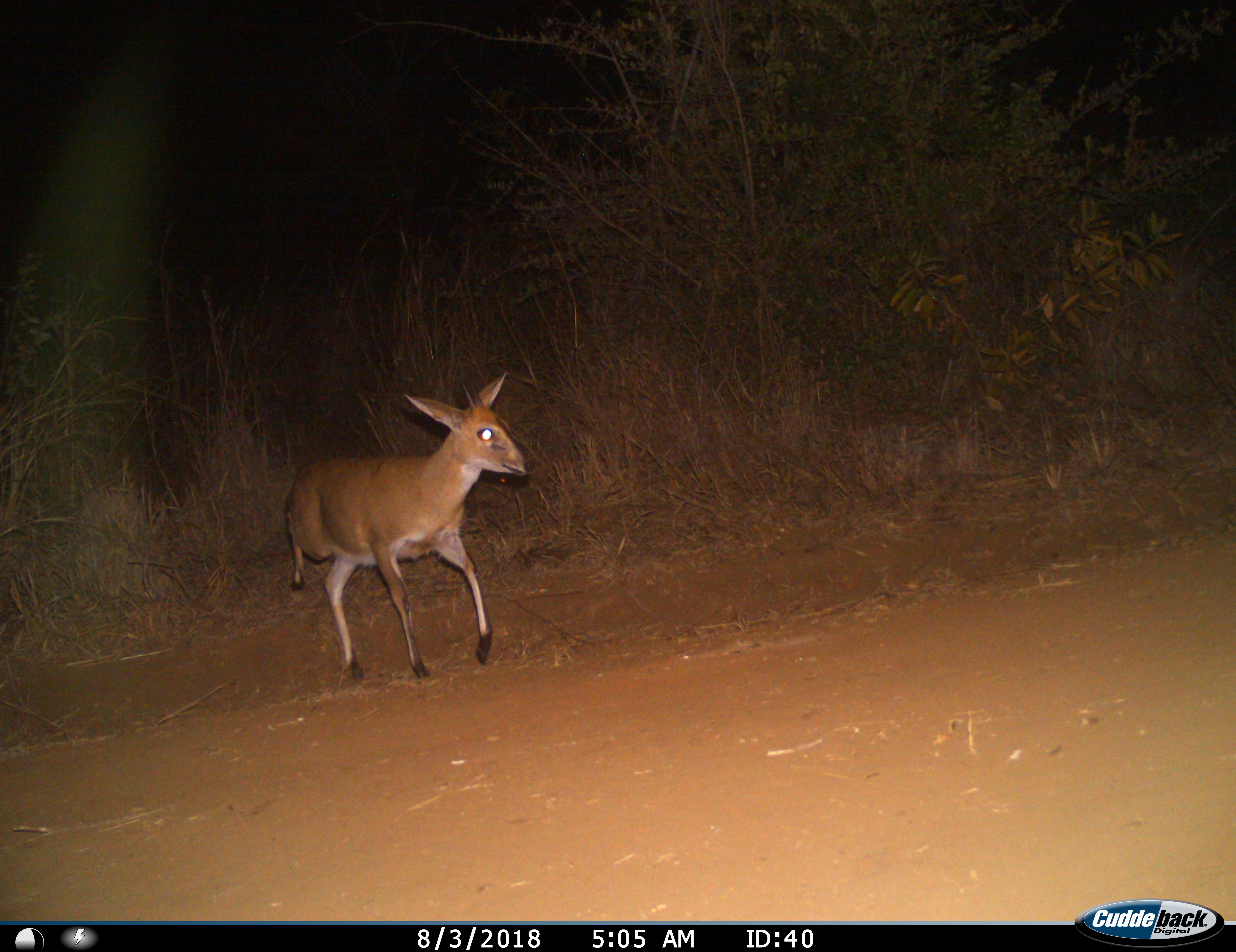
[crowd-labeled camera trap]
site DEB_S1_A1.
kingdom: Animalia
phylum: Chordata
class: Mammalia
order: Artiodactyla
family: Bovidae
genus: Sylvicapra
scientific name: Sylvicapra grimmia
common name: common duiker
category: duikercommongrey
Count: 1.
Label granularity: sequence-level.